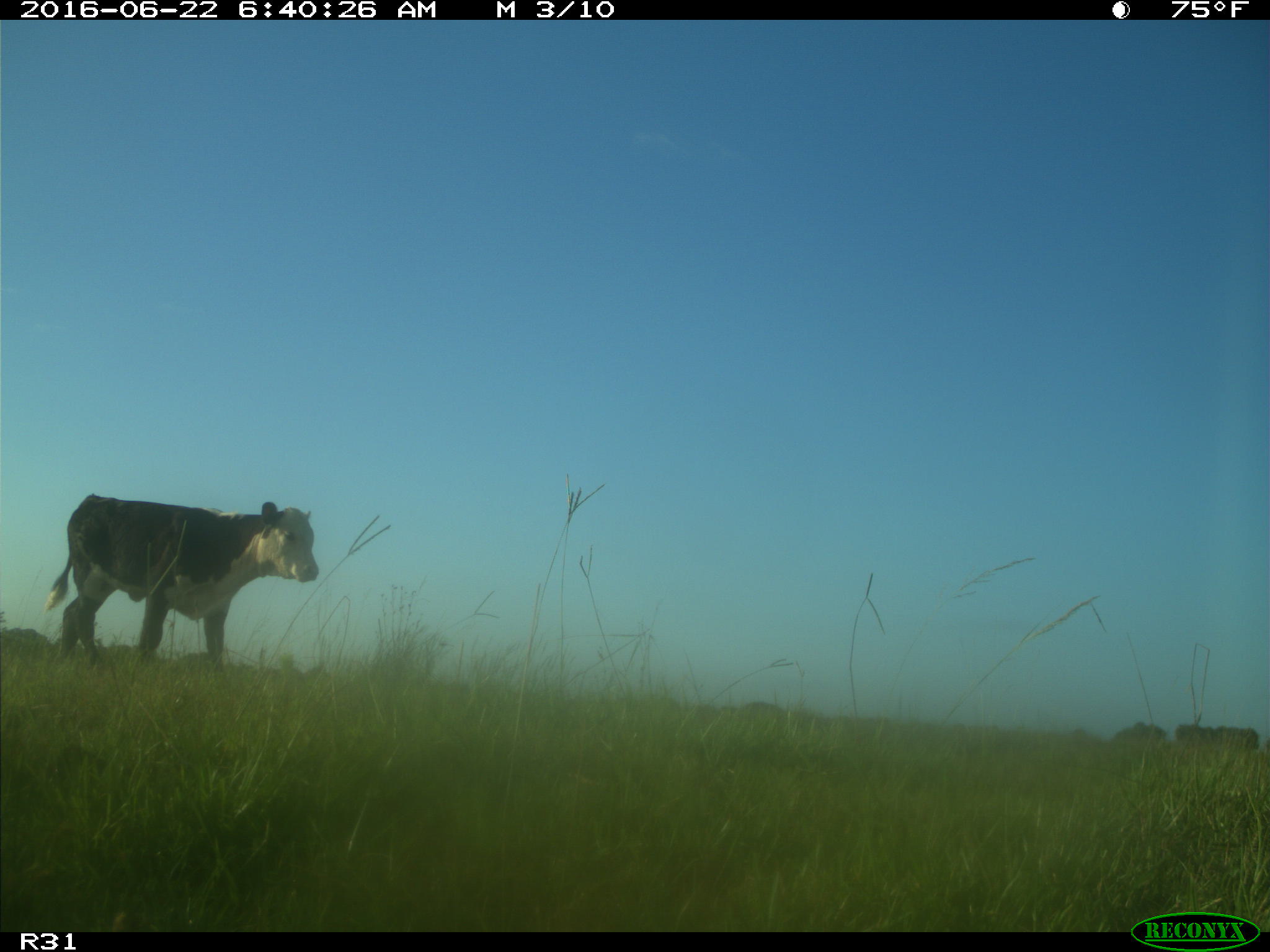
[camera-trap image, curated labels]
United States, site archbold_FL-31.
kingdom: Animalia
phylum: Chordata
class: Mammalia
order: Artiodactyla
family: Bovidae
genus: Bos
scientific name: Bos taurus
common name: domestic cow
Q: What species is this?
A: Bos taurus (domestic cow).